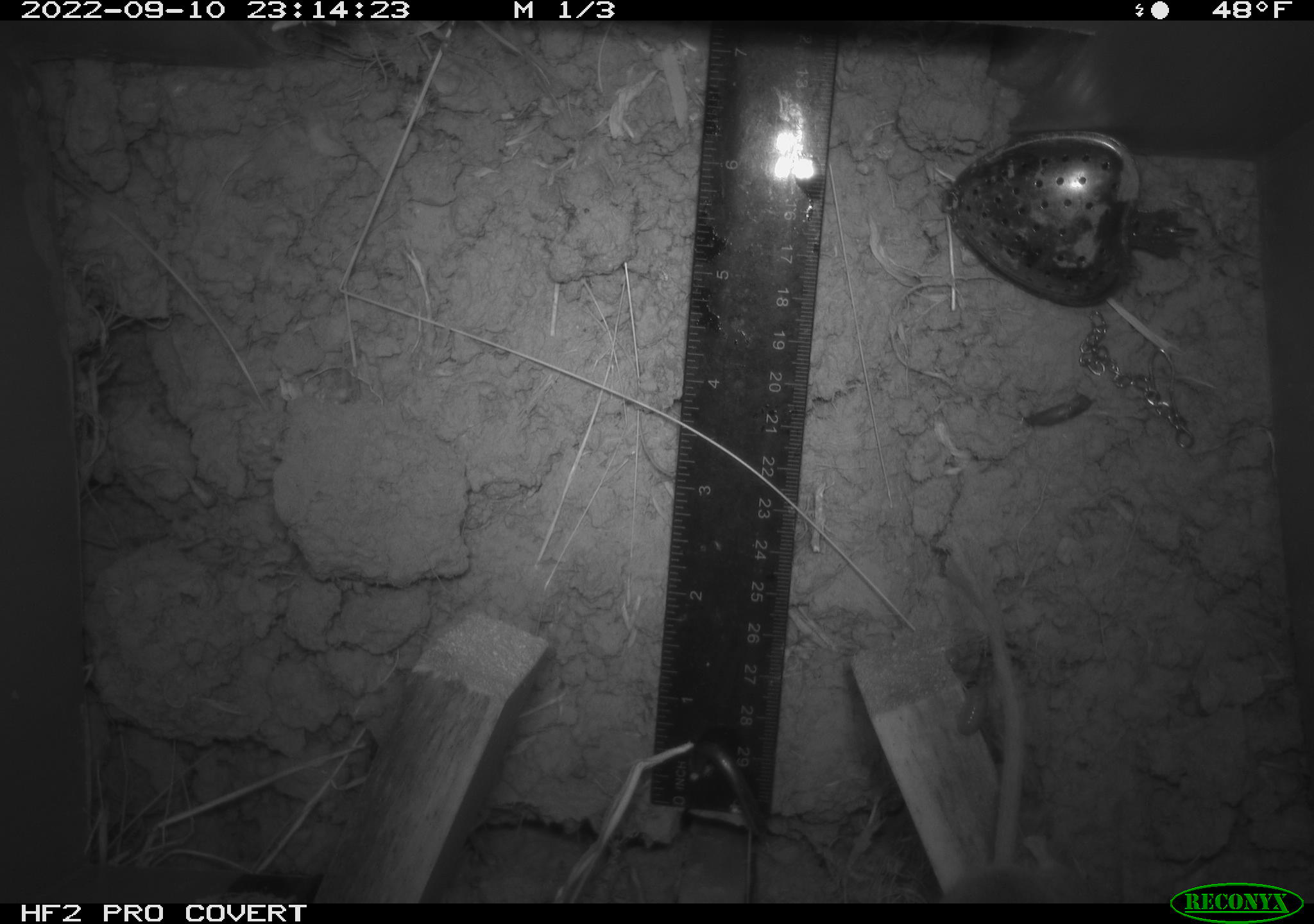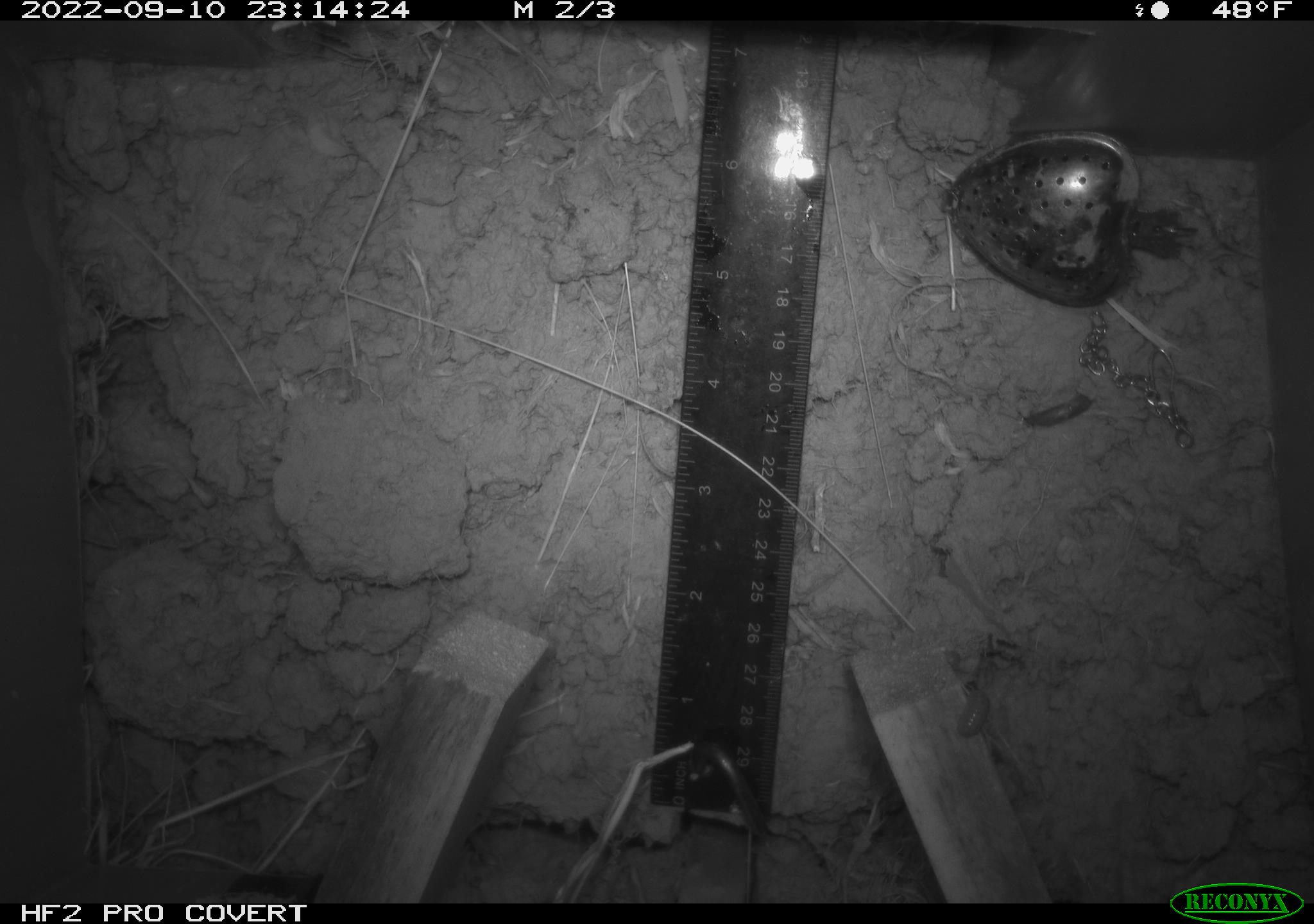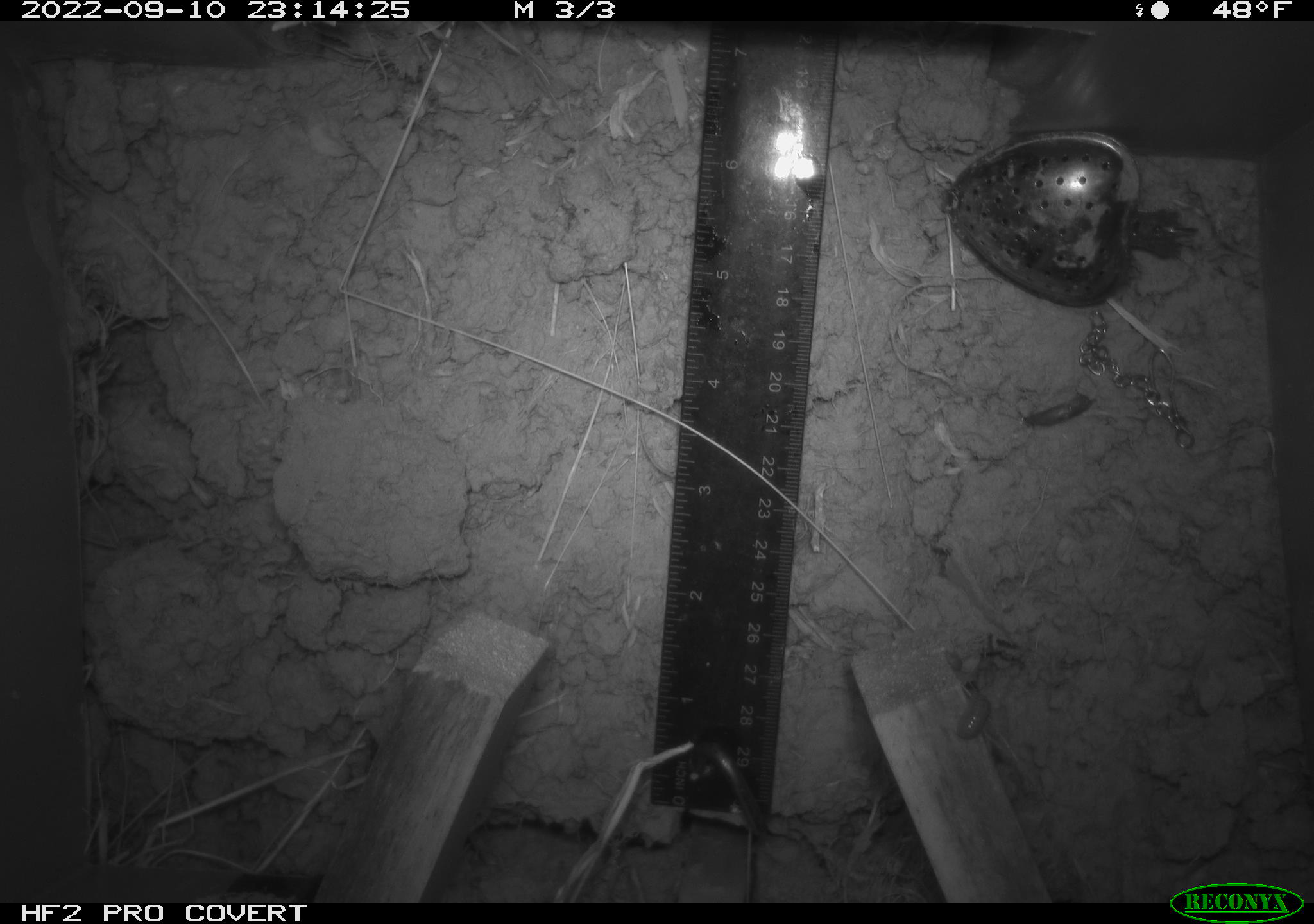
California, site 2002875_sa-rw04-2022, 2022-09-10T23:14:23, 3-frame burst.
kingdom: Animalia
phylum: Chordata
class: Mammalia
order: Rodentia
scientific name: Rodentia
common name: mouse species